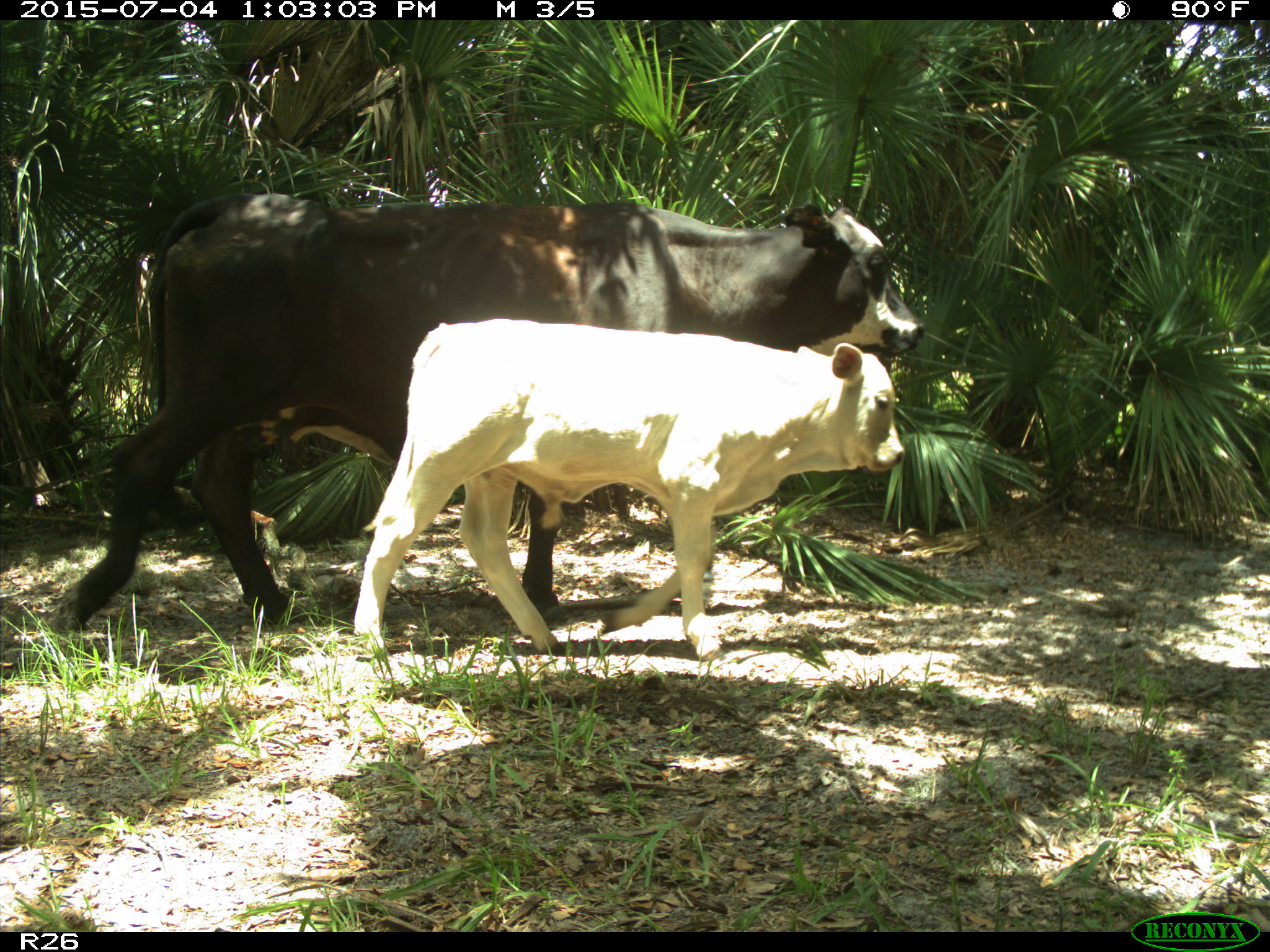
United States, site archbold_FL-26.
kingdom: Animalia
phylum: Chordata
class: Mammalia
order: Artiodactyla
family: Bovidae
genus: Bos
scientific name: Bos taurus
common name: domestic cow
Bos taurus (domestic cow).